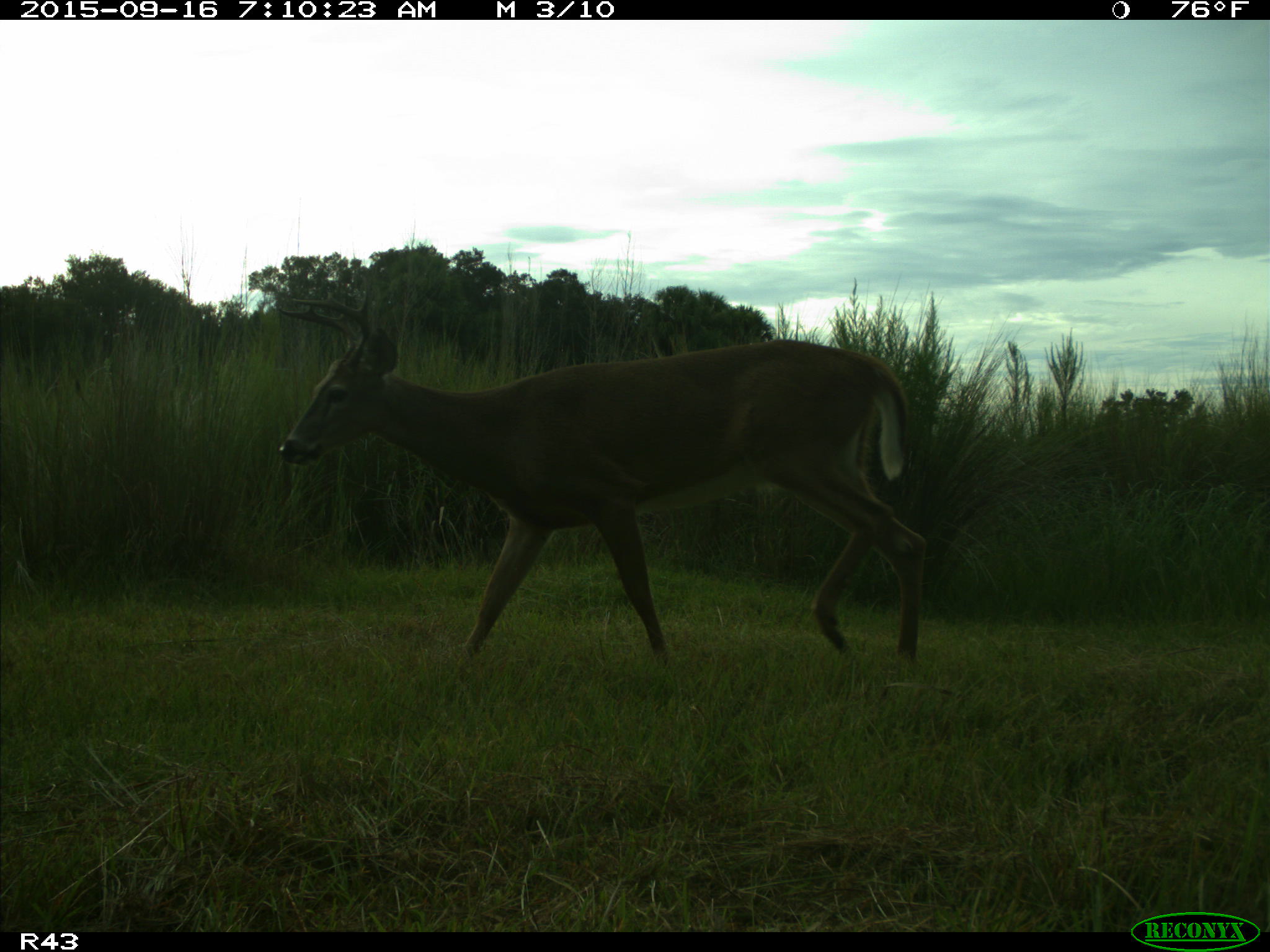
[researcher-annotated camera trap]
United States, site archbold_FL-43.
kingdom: Animalia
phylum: Chordata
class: Mammalia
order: Artiodactyla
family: Cervidae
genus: Odocoileus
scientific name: Odocoileus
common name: deer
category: unidentified deer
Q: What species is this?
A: Unidentified deer (deer) (Odocoileus).